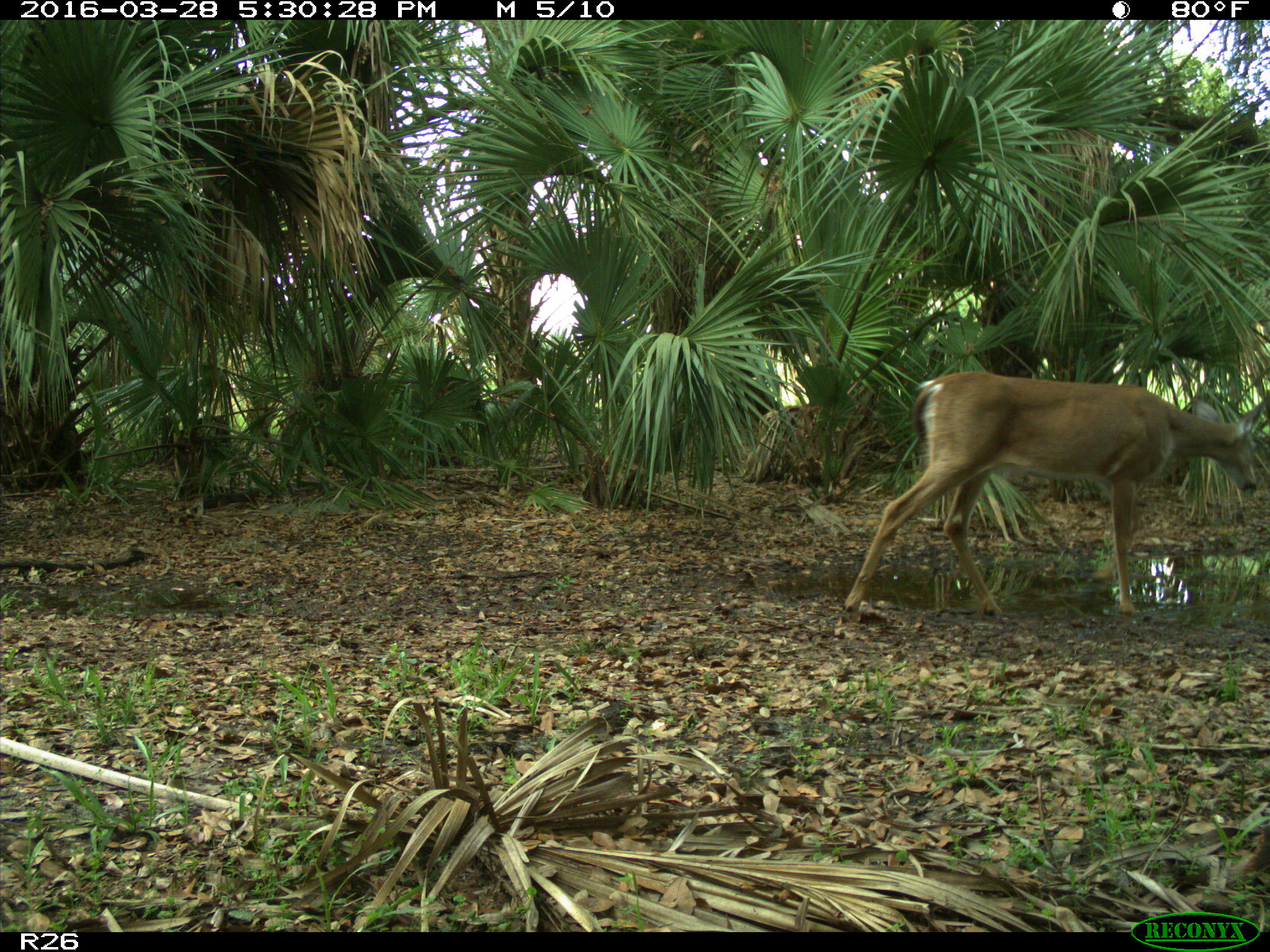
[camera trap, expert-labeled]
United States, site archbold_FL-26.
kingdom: Animalia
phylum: Chordata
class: Mammalia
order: Artiodactyla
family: Cervidae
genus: Odocoileus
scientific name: Odocoileus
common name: deer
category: unidentified deer